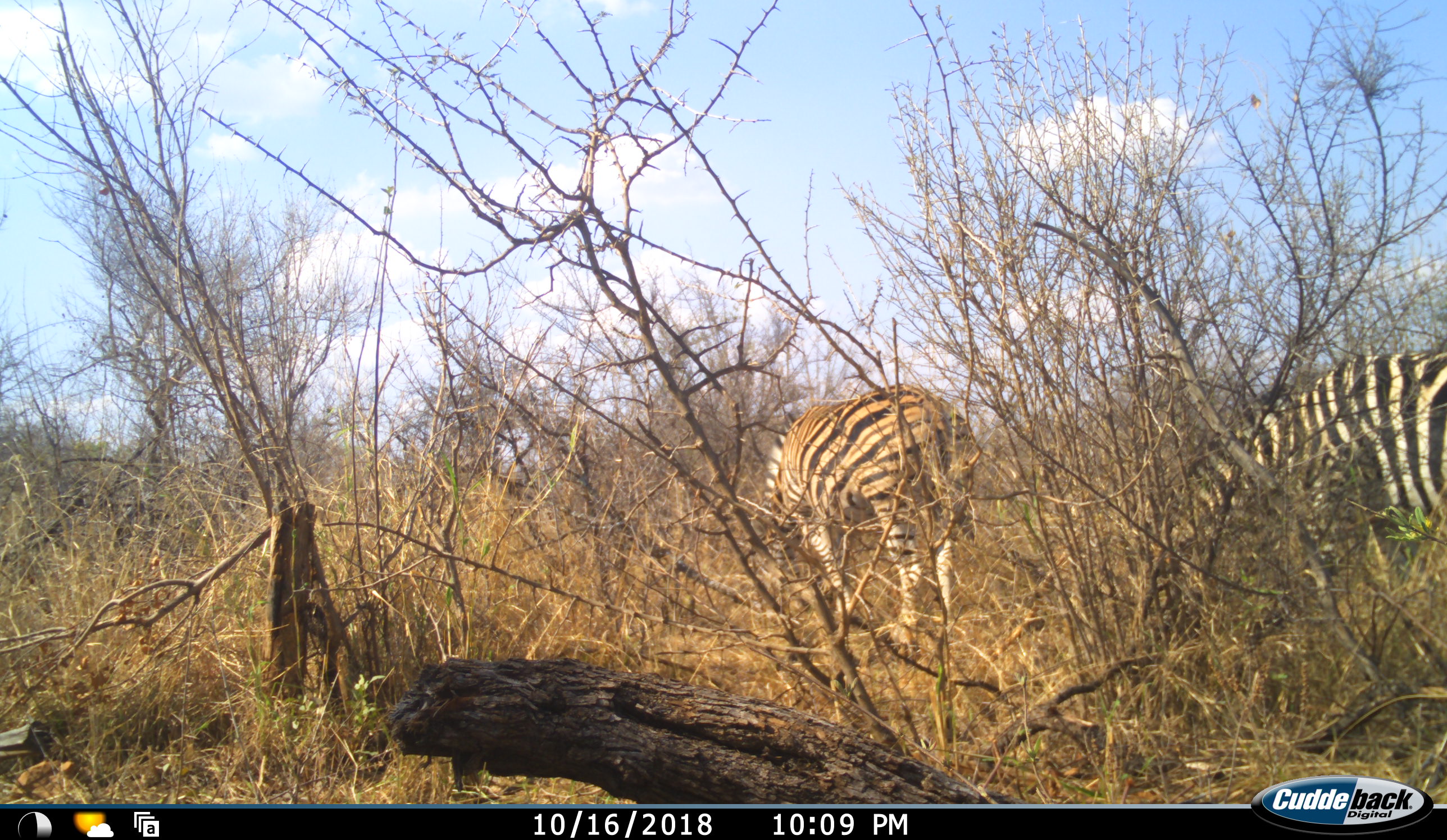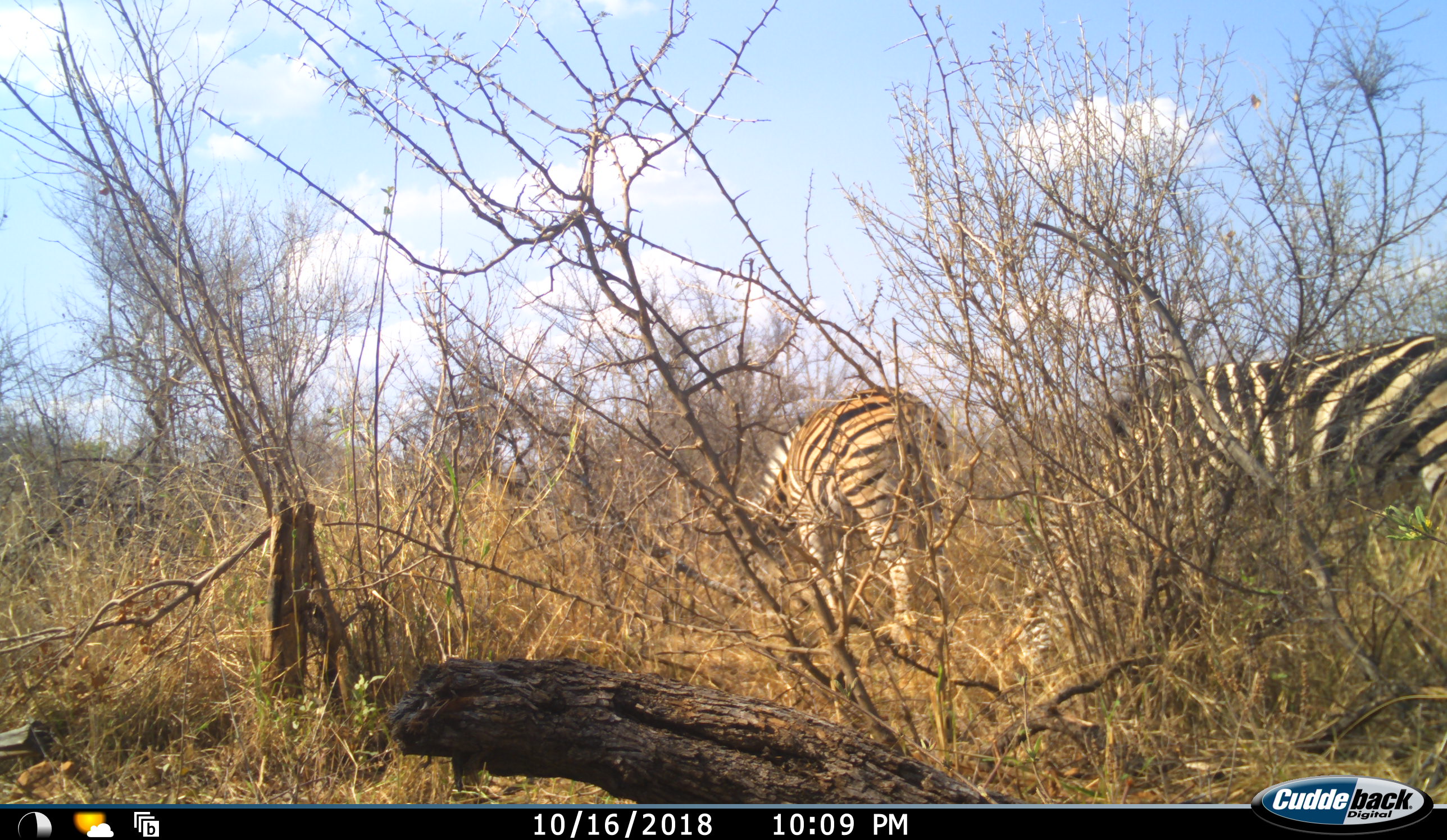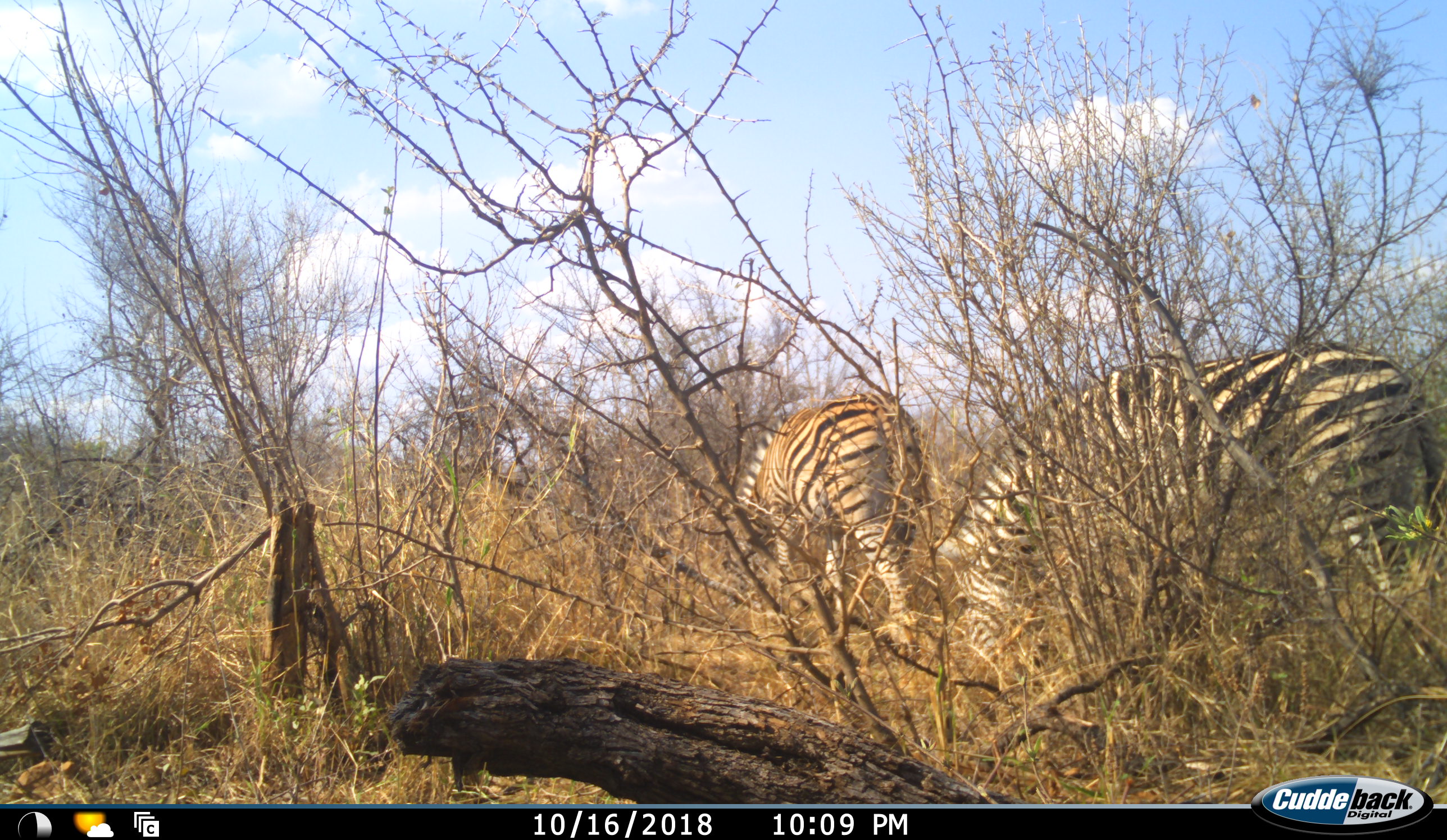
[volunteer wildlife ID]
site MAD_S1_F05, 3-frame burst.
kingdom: Animalia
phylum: Chordata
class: Mammalia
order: Perissodactyla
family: Equidae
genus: Equus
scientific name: Equus quagga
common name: plains zebra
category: zebraplains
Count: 2.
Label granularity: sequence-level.